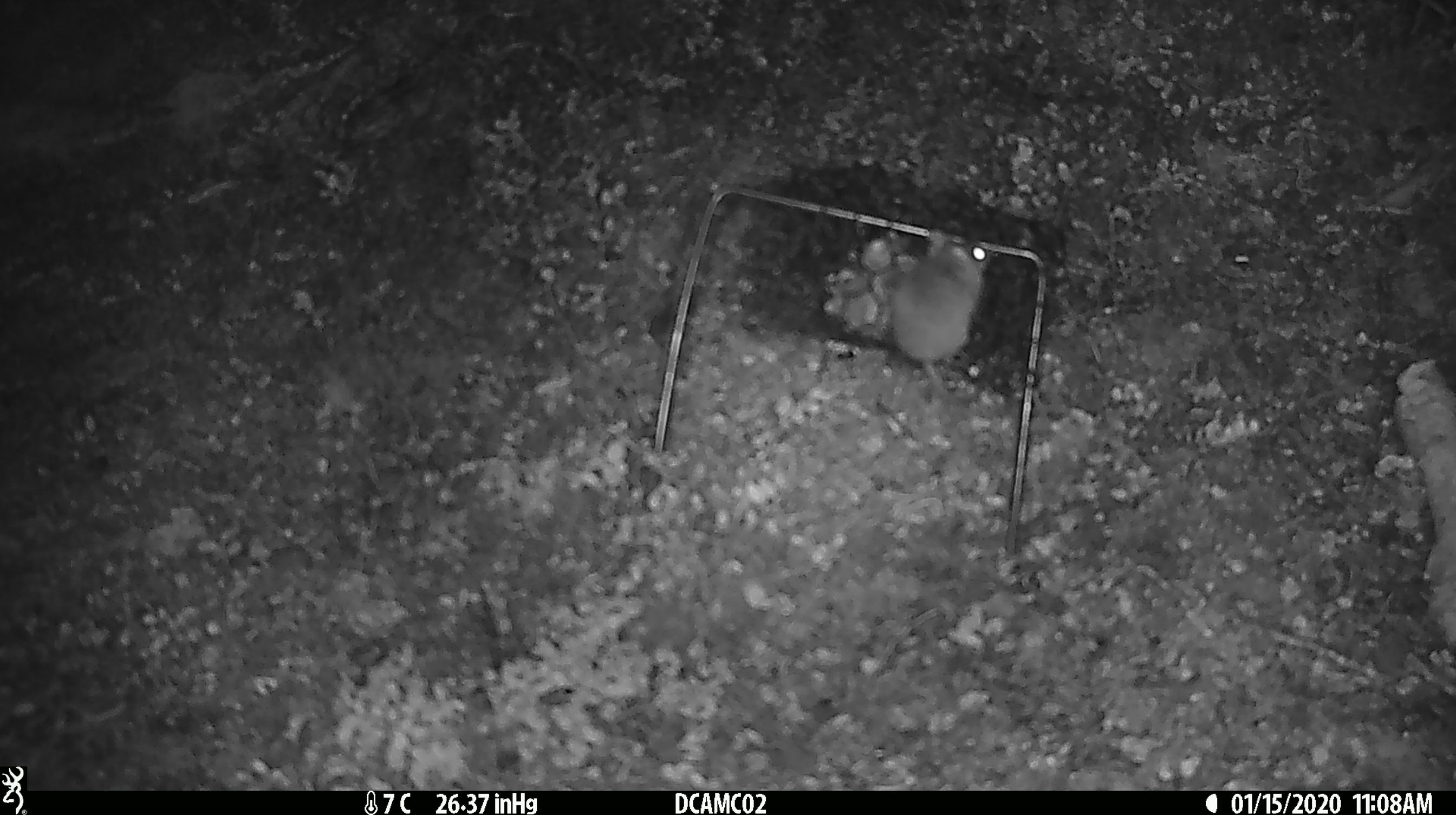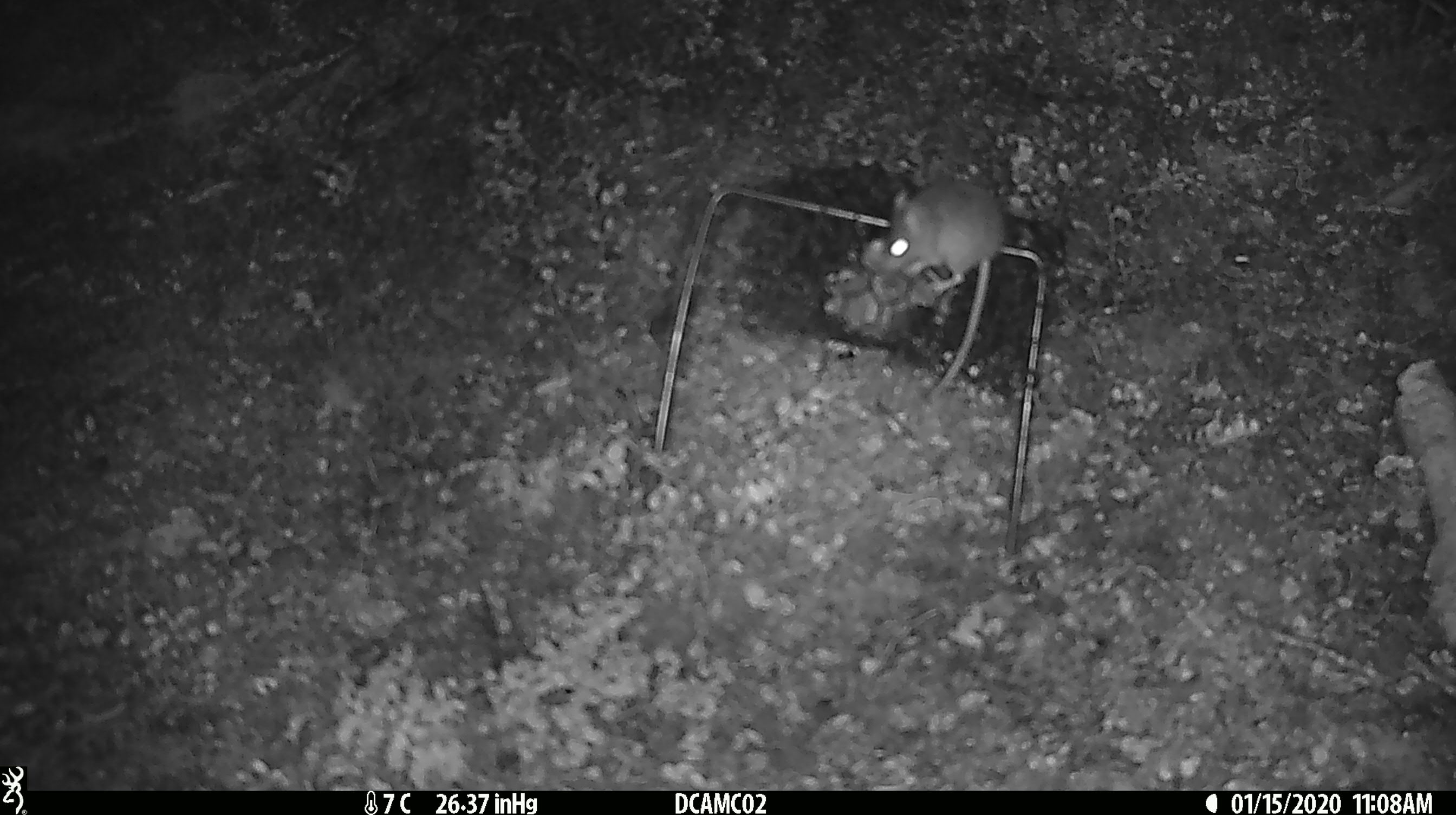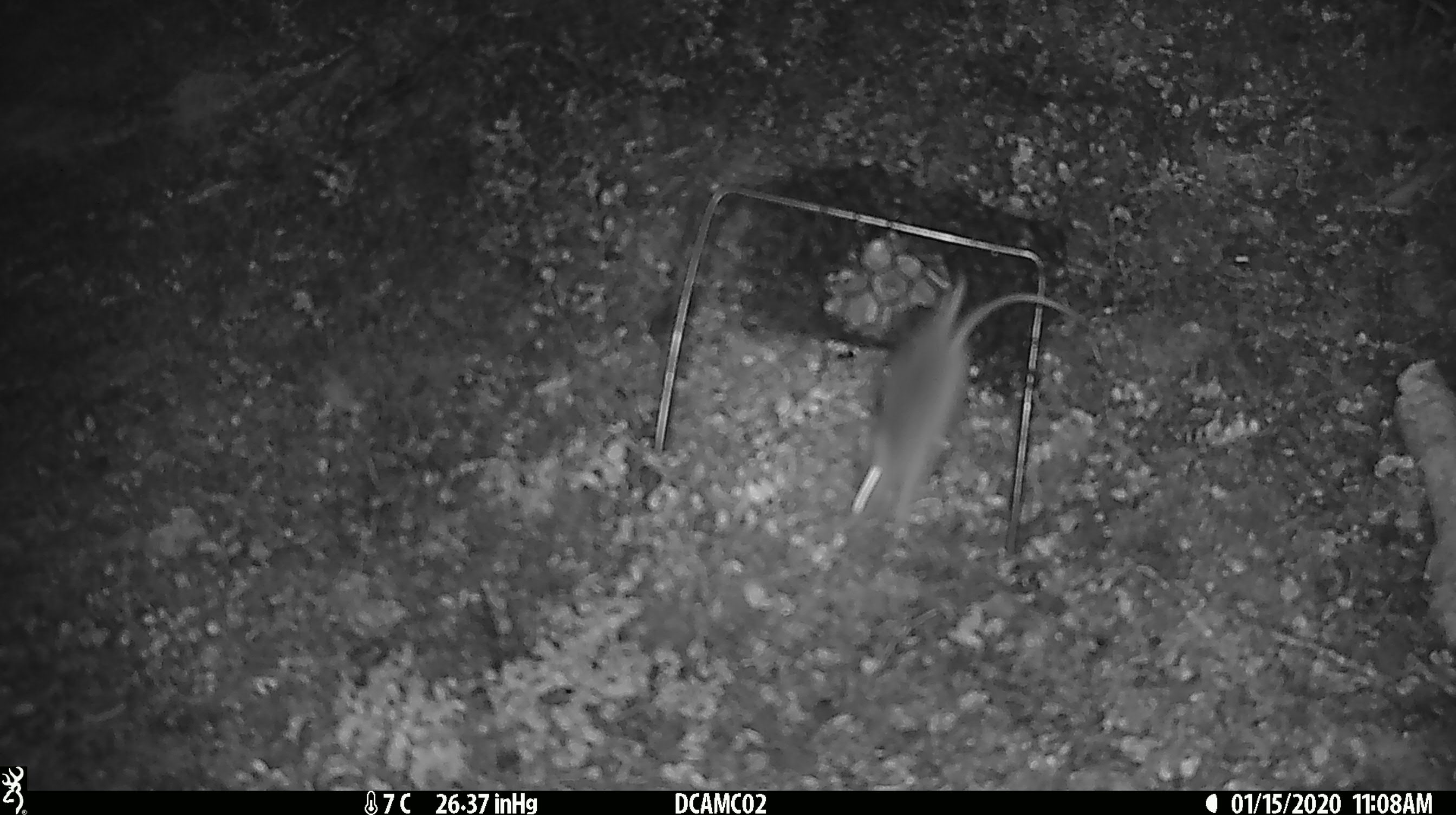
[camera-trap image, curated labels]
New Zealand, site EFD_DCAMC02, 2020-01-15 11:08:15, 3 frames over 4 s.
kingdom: Animalia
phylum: Chordata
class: Mammalia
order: Rodentia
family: Muridae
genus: Mus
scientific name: Mus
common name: mouse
Mouse (Mus).